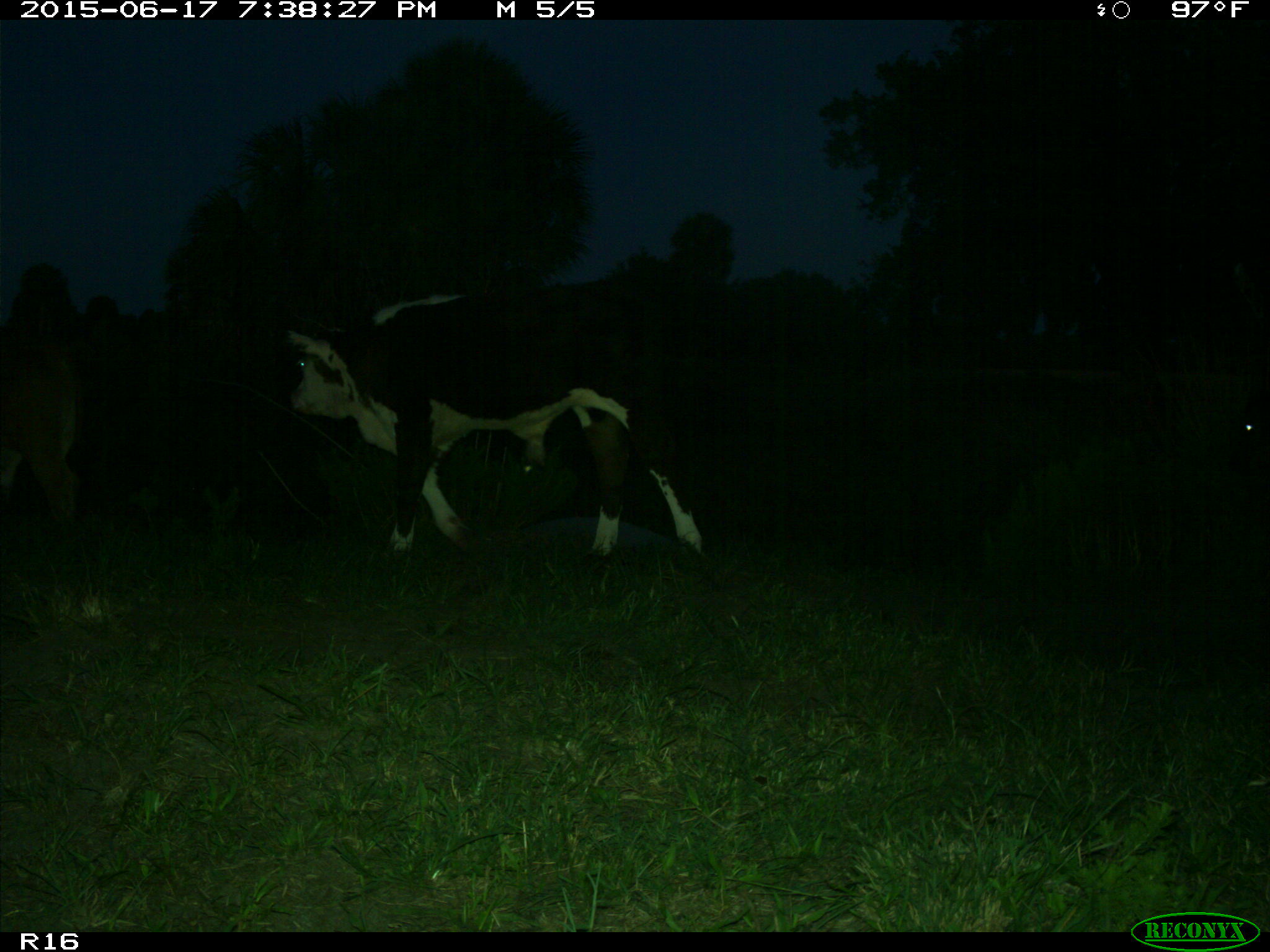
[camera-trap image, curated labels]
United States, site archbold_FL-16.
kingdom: Animalia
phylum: Chordata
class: Mammalia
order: Artiodactyla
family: Bovidae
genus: Bos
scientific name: Bos taurus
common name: domestic cow